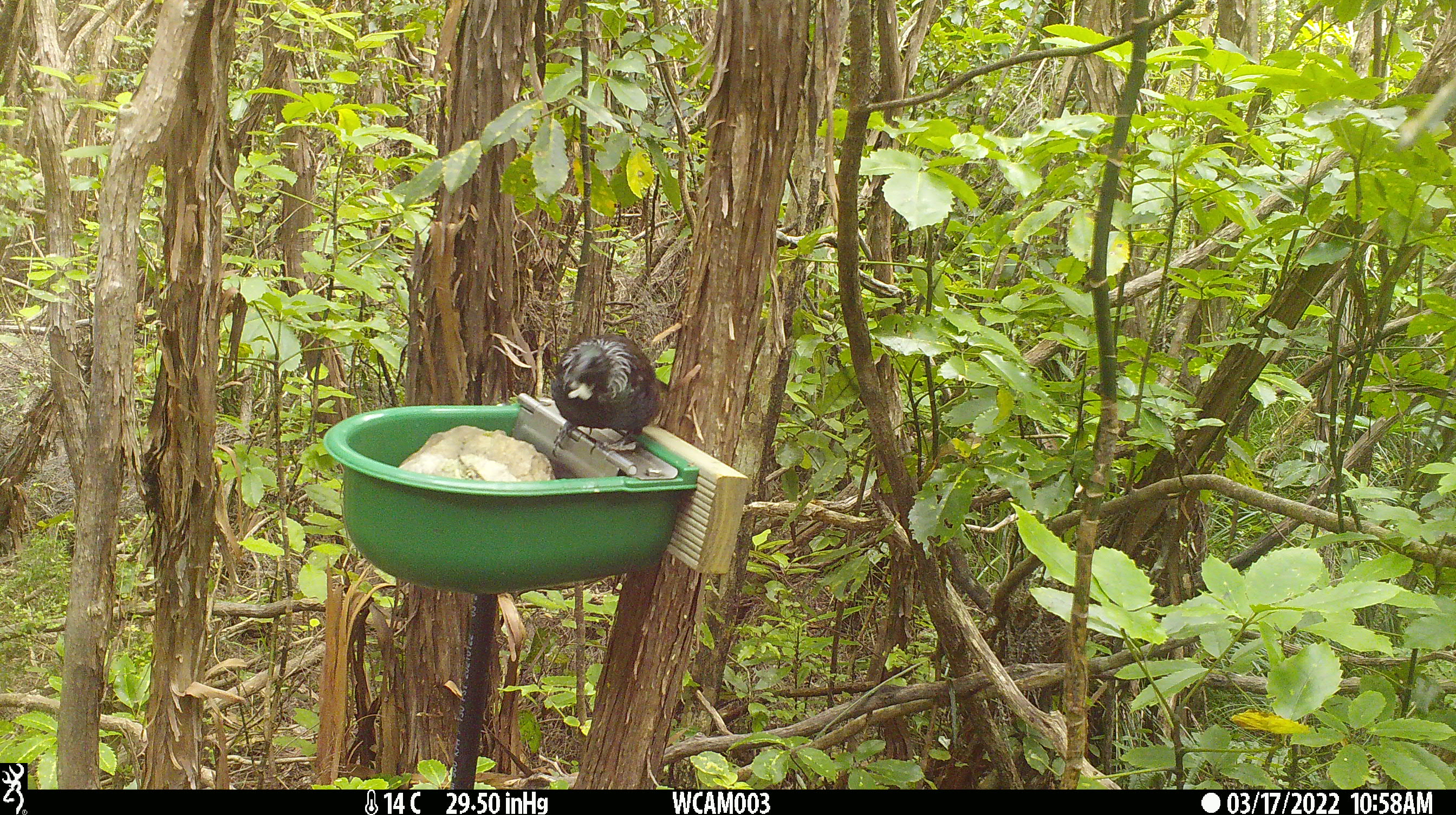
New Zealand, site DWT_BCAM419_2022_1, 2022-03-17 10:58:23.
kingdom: Animalia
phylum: Chordata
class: Aves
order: Passeriformes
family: Meliphagidae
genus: Prosthemadera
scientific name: Prosthemadera novaeseelandiae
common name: tui